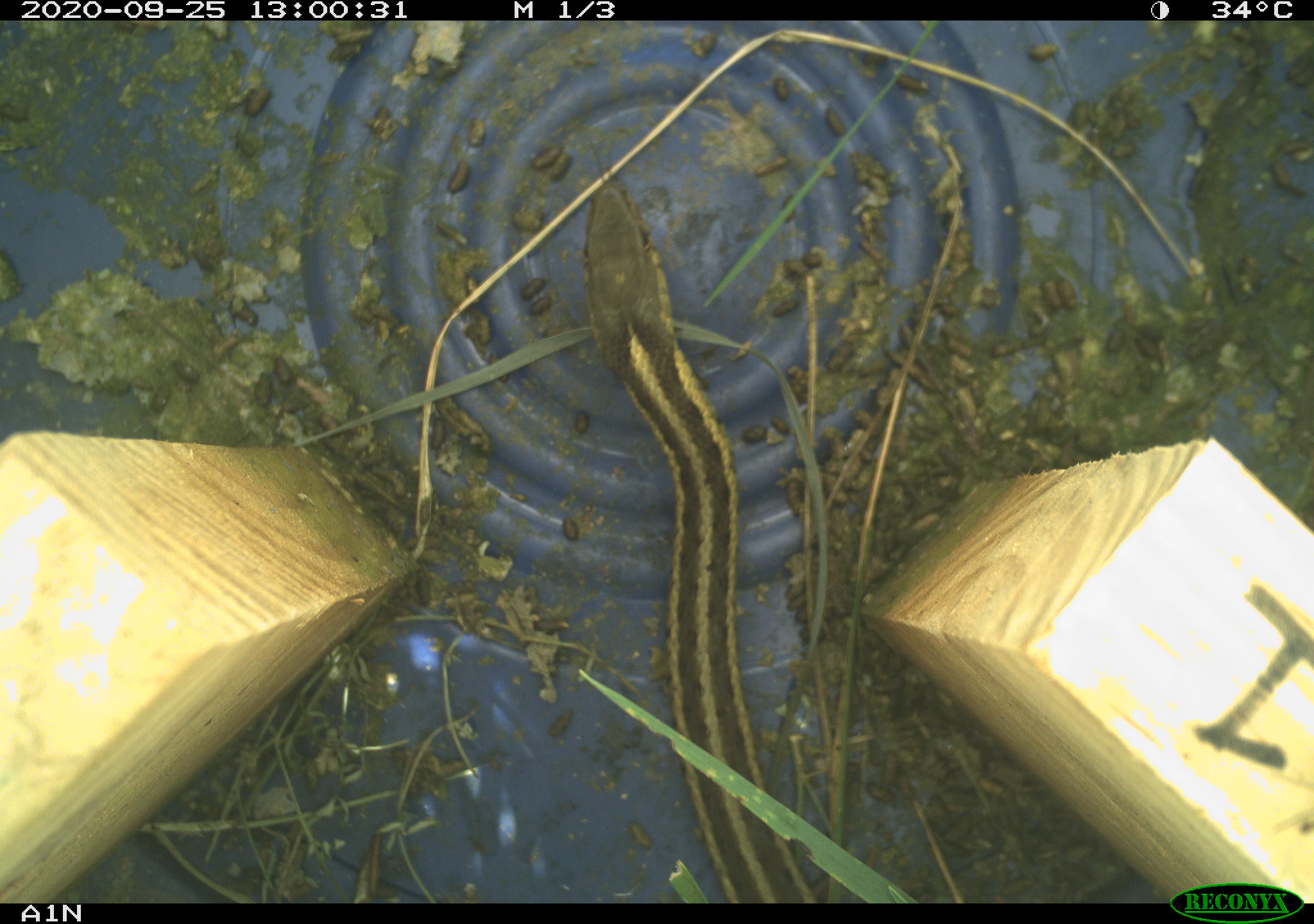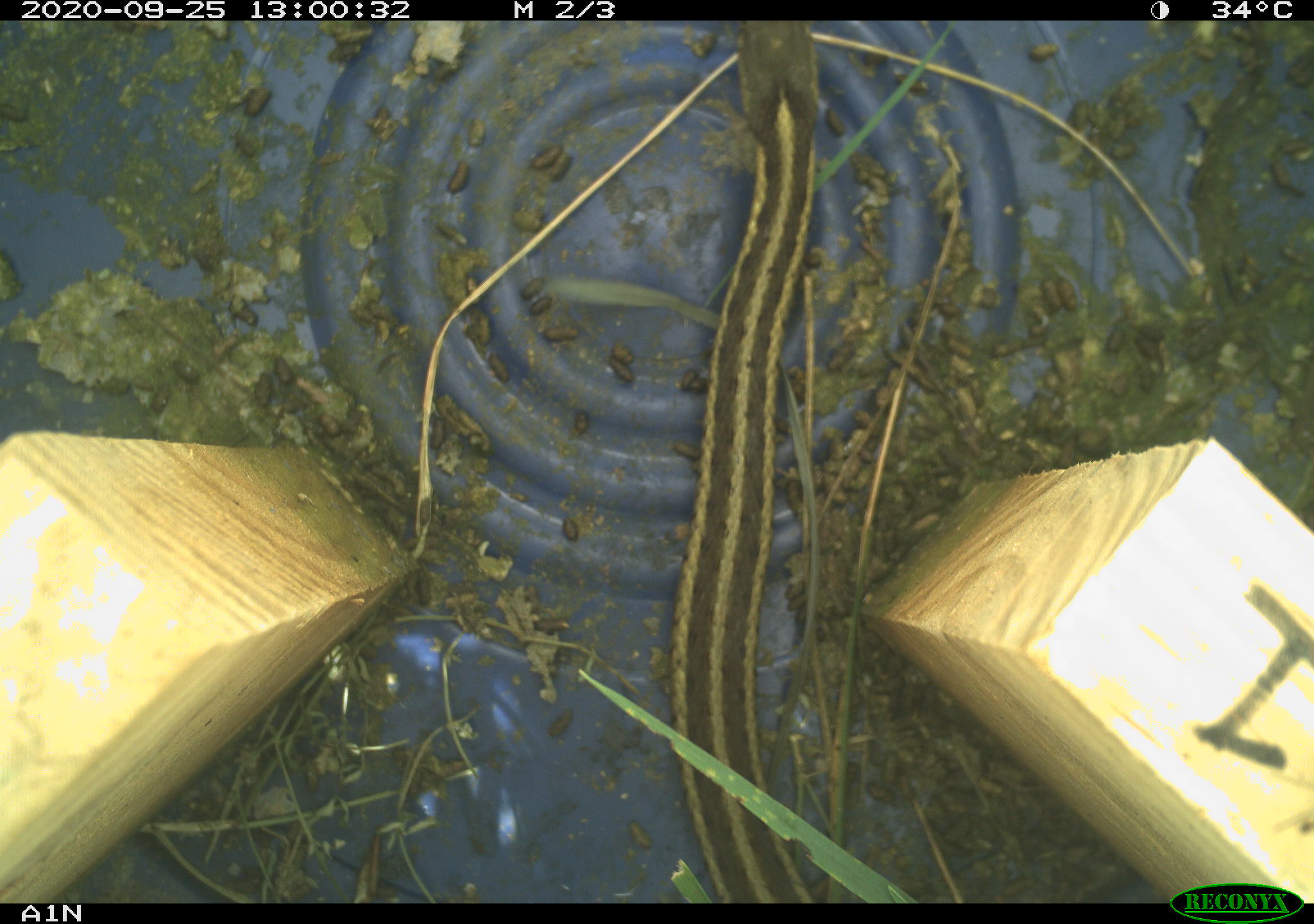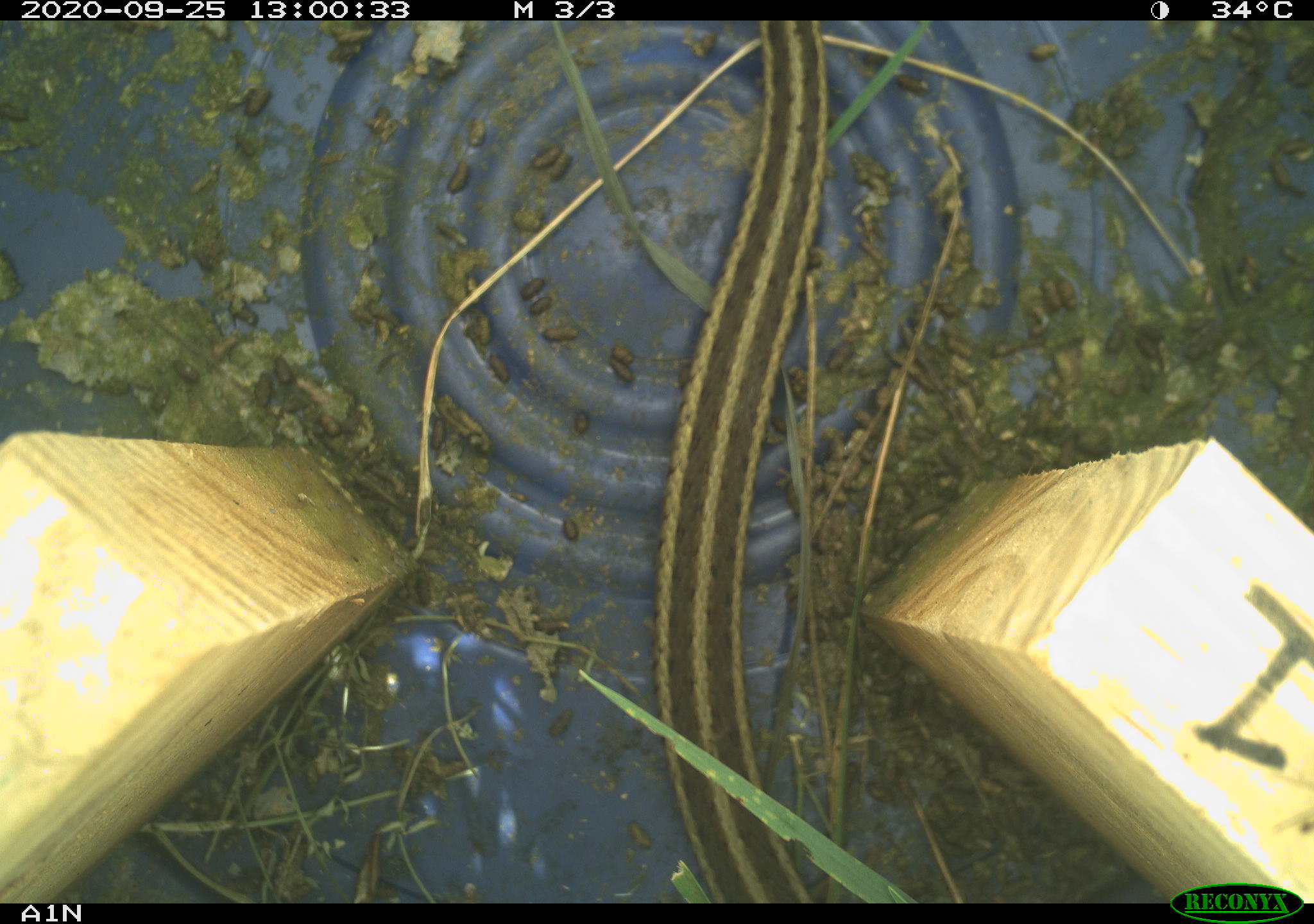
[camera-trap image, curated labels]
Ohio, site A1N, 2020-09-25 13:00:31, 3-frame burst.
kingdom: Animalia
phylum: Chordata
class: Reptilia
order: Squamata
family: Colubridae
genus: Thamnophis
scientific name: Thamnophis sirtalis sirtalis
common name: eastern gartersnake